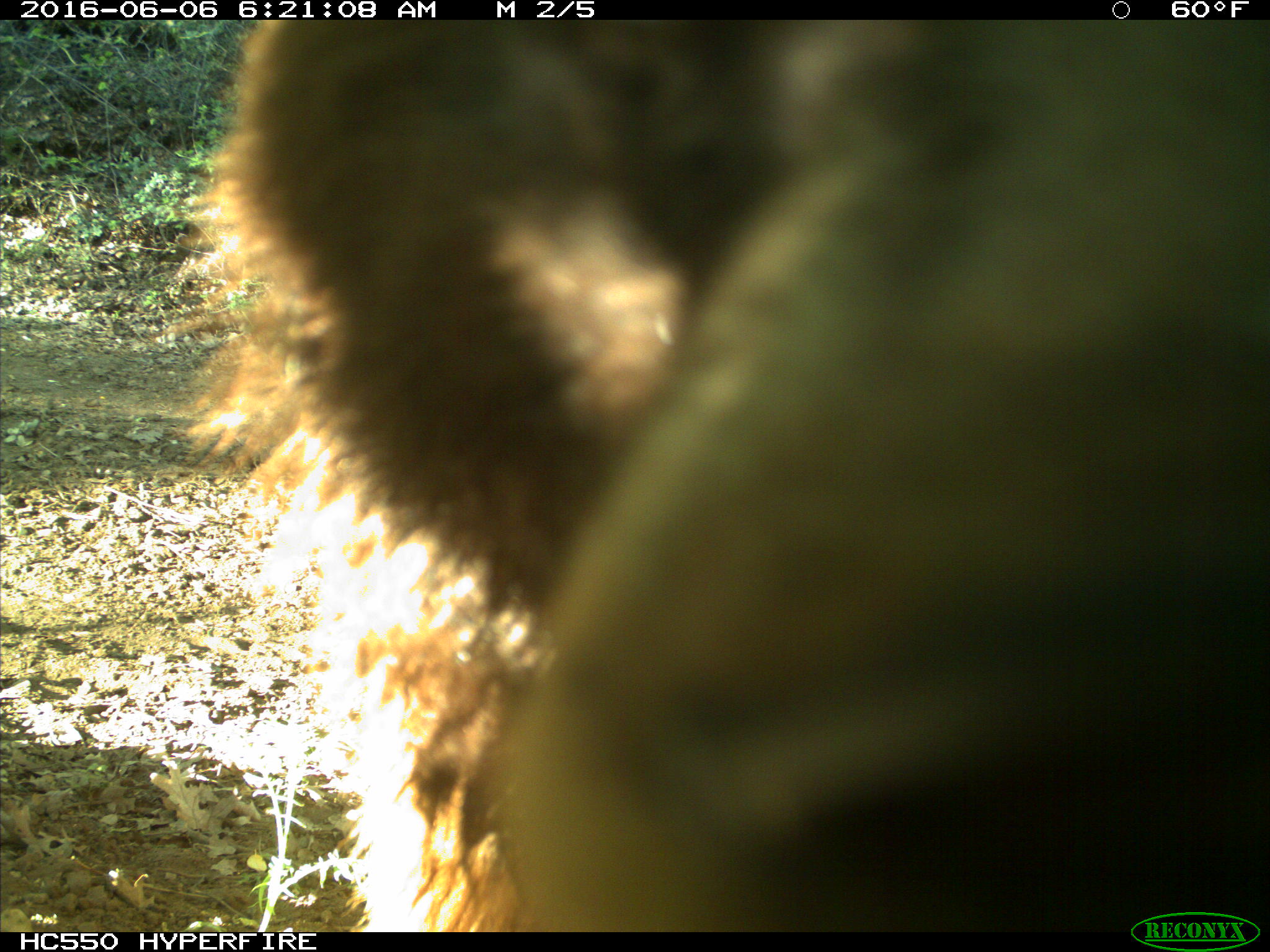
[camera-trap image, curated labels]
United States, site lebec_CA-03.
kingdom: Animalia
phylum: Chordata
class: Mammalia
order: Carnivora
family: Ursidae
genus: Ursus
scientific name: Ursus americanus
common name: american black bear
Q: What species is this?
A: Ursus americanus (american black bear).